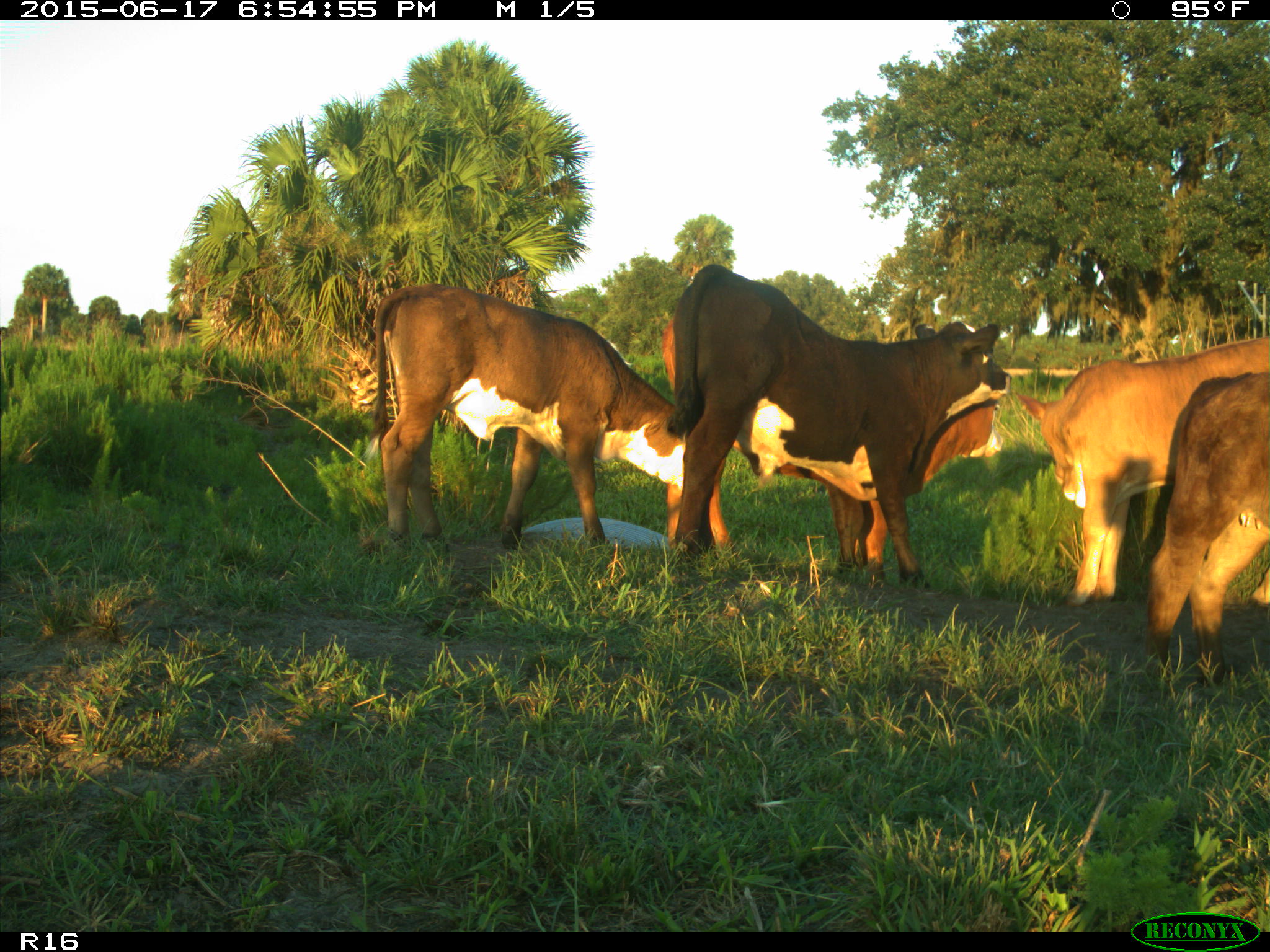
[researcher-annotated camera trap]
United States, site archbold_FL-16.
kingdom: Animalia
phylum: Chordata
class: Mammalia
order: Artiodactyla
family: Bovidae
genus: Bos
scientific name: Bos taurus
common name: domestic cow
Bos taurus (domestic cow).